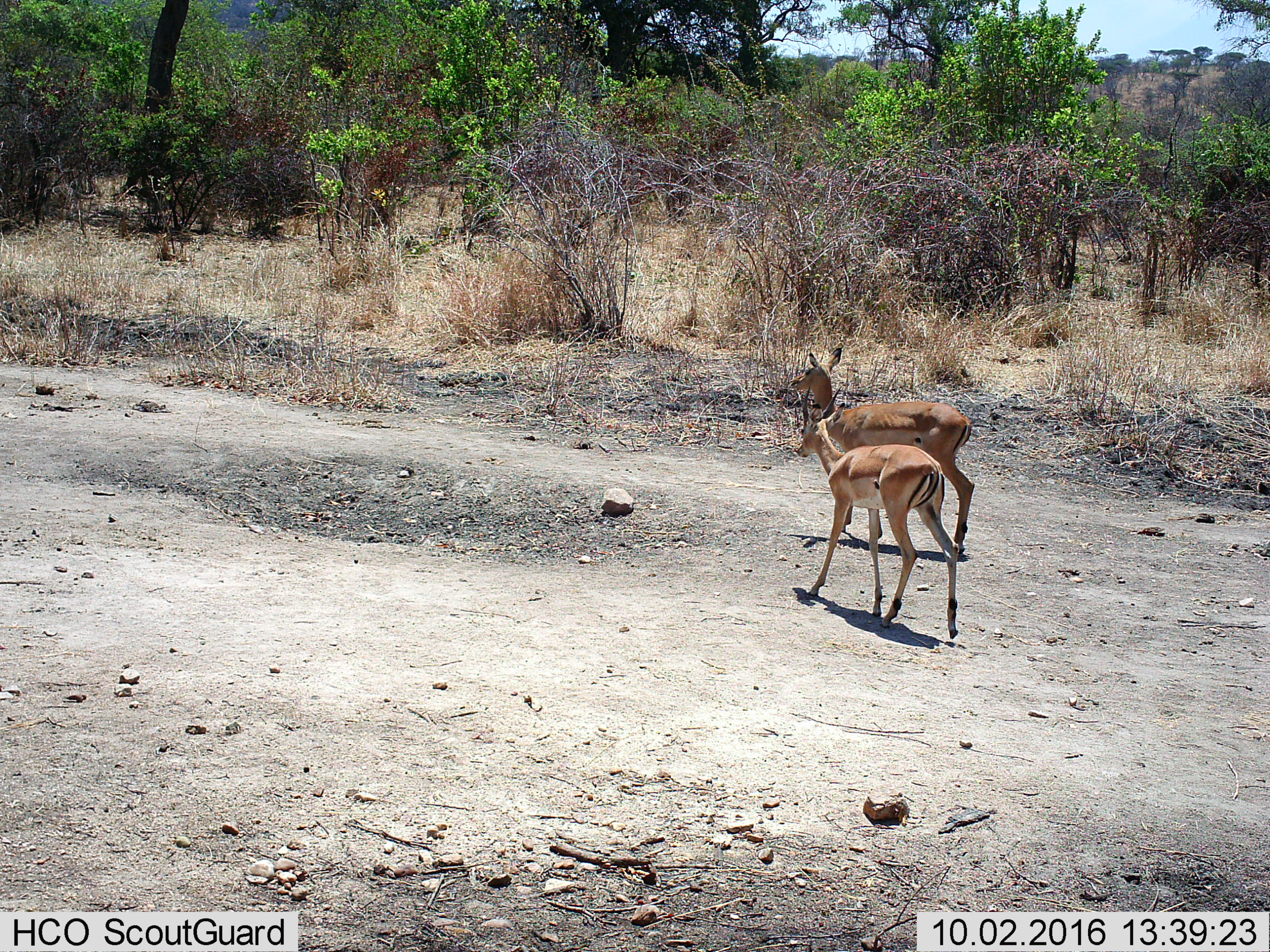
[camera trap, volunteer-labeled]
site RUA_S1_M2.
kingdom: Animalia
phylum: Chordata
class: Mammalia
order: Artiodactyla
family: Bovidae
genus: Aepyceros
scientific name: Aepyceros melampus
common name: impala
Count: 2.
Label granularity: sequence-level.